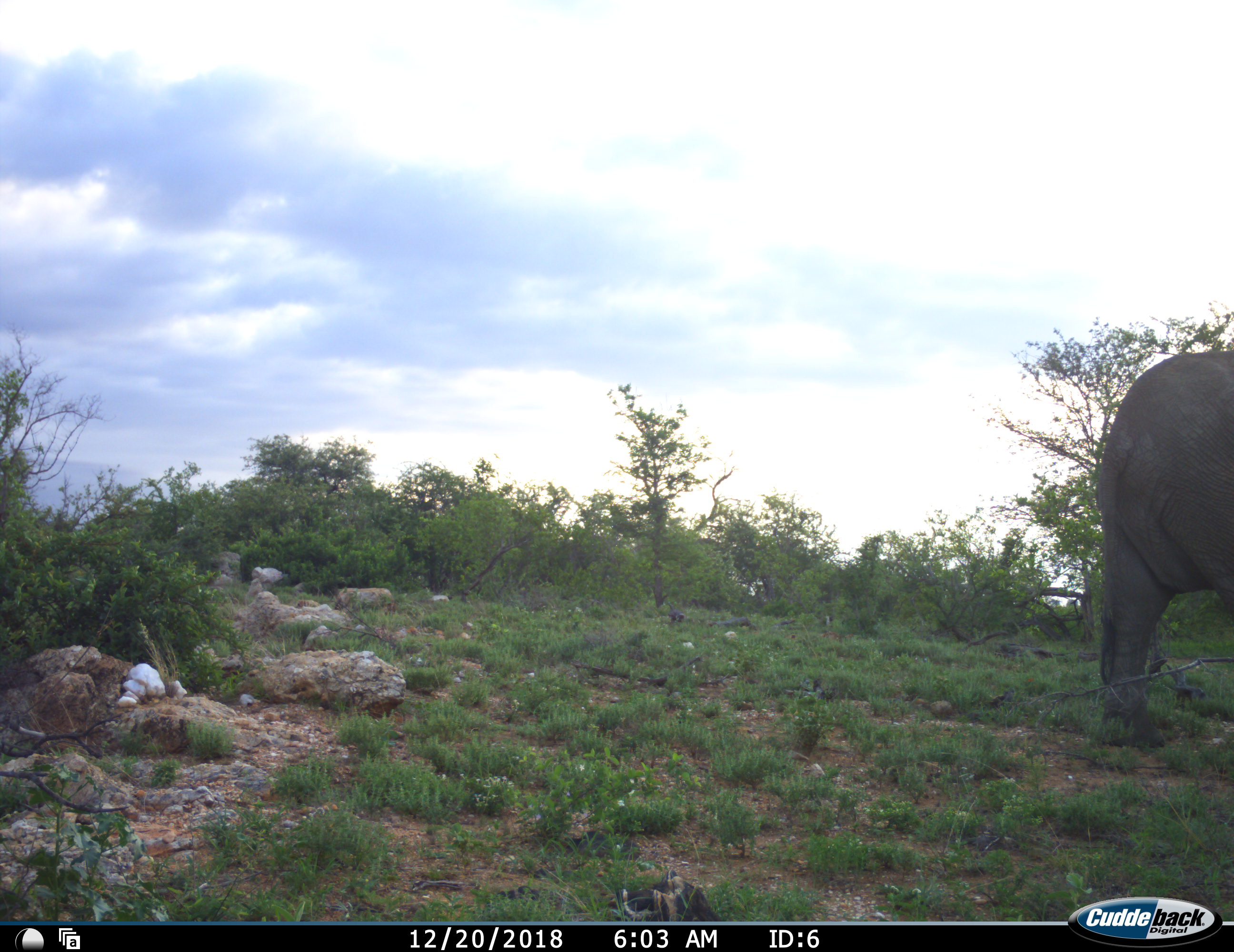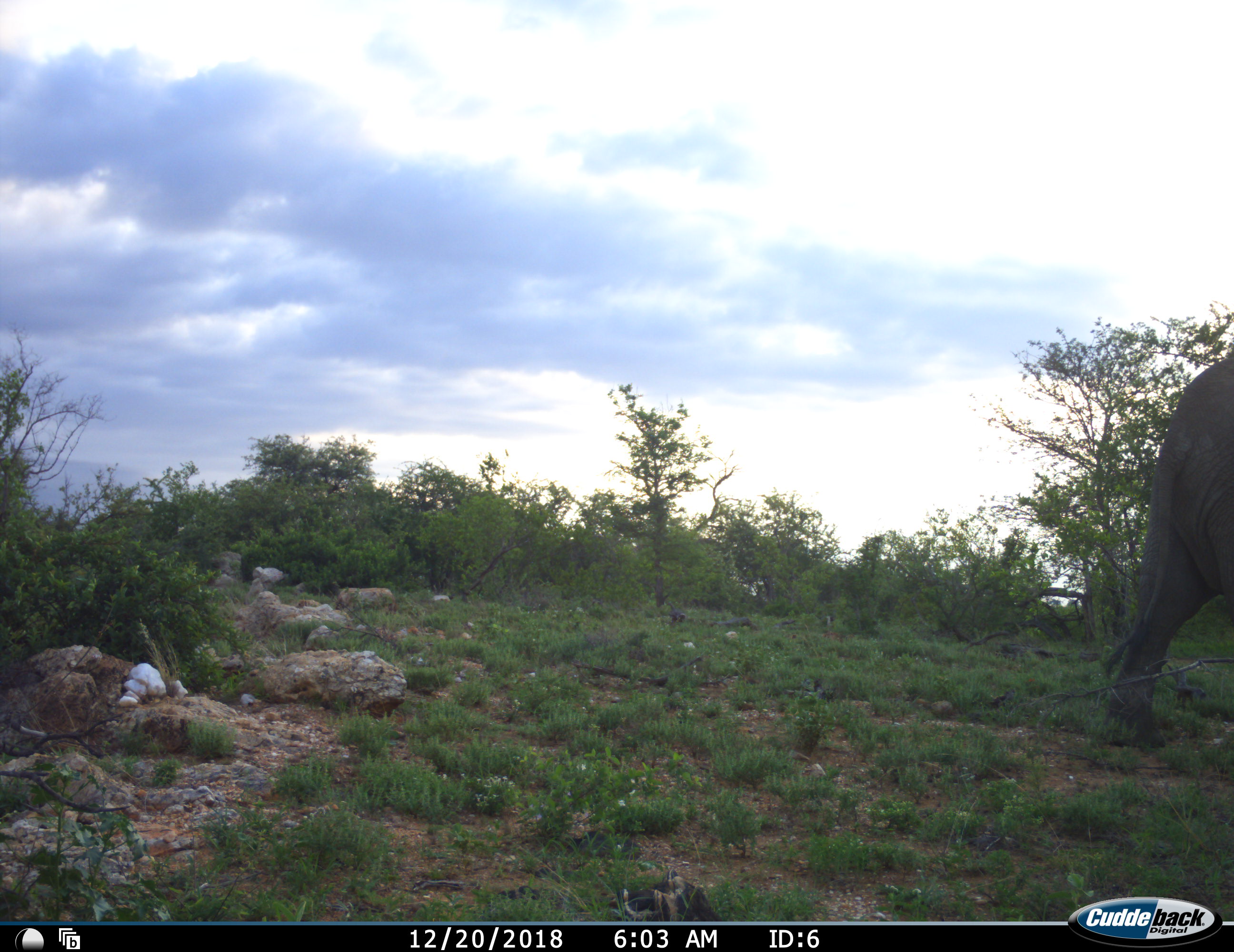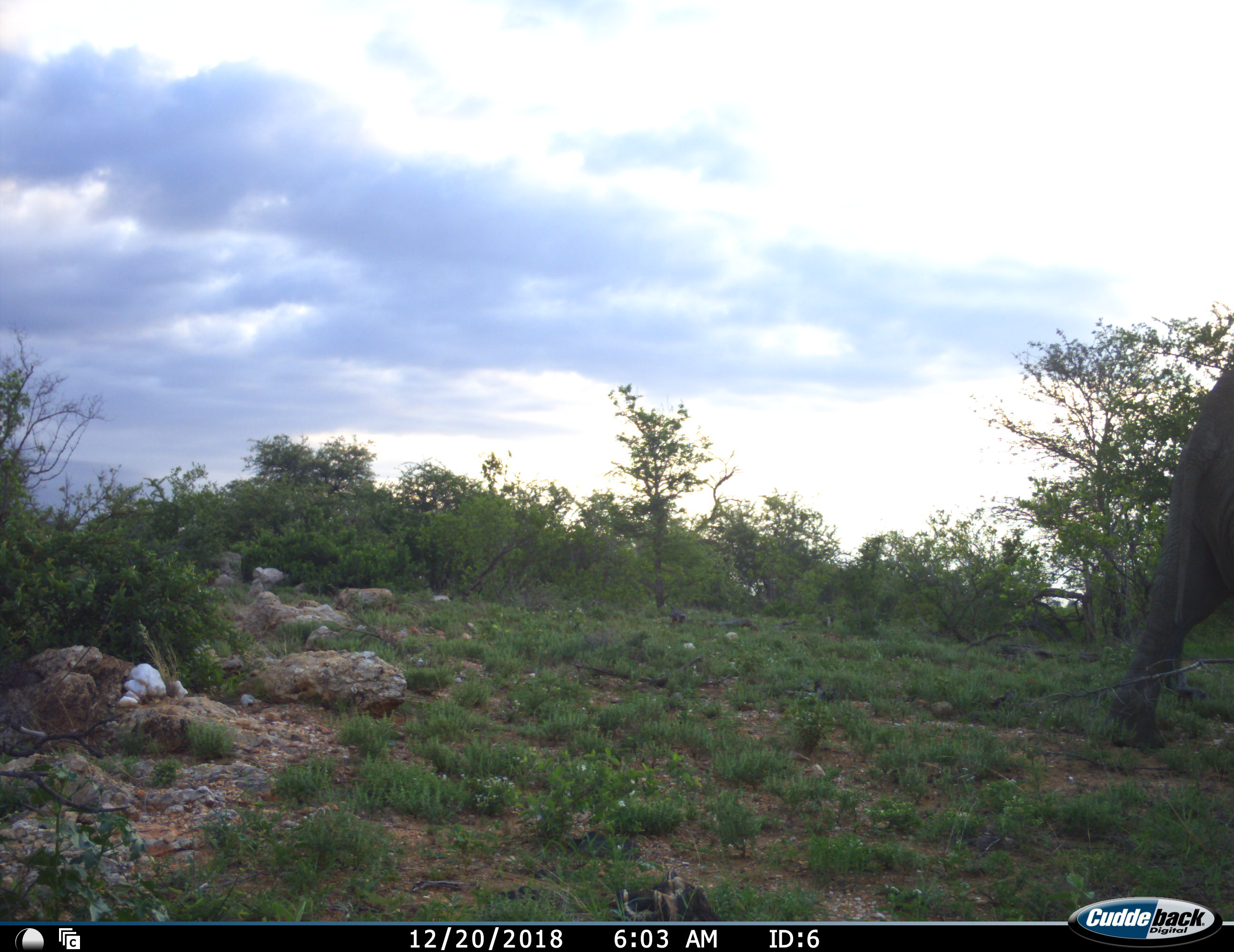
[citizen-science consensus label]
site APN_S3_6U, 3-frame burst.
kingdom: Animalia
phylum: Chordata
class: Mammalia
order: Proboscidea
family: Elephantidae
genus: Loxodonta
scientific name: Loxodonta africana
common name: african bush elephant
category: elephant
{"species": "elephant (african bush elephant) (Loxodonta africana)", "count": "1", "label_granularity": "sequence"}